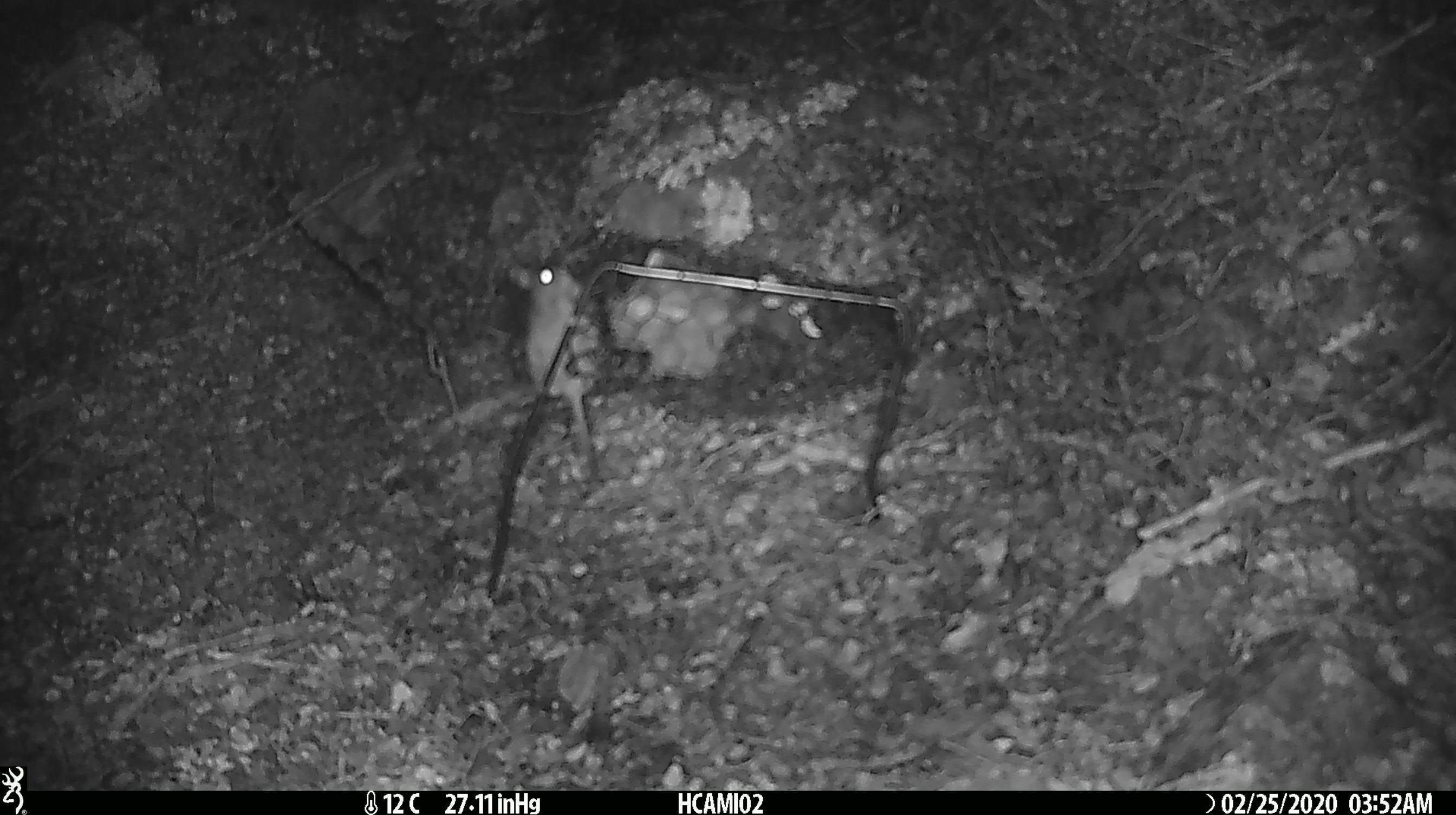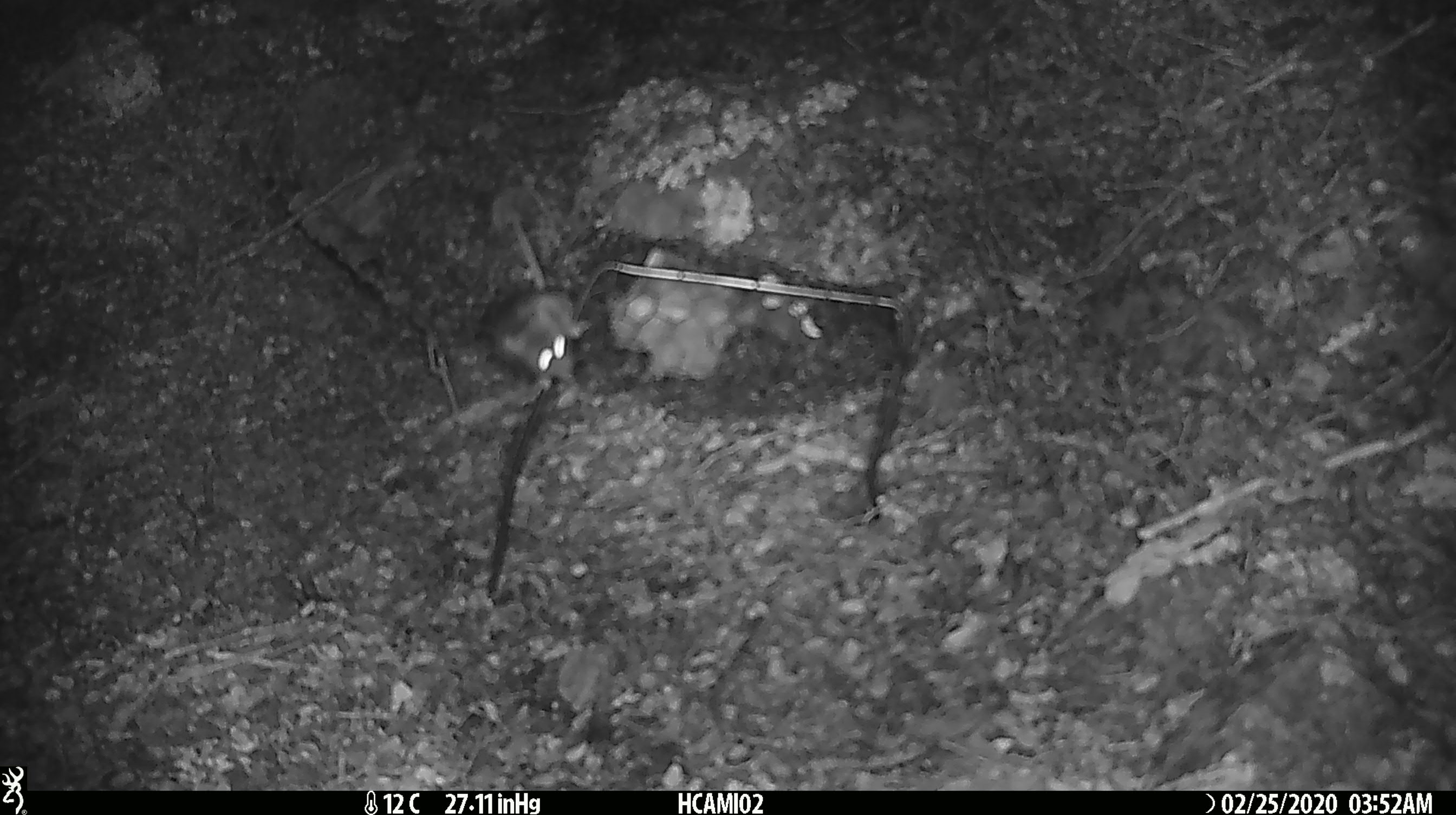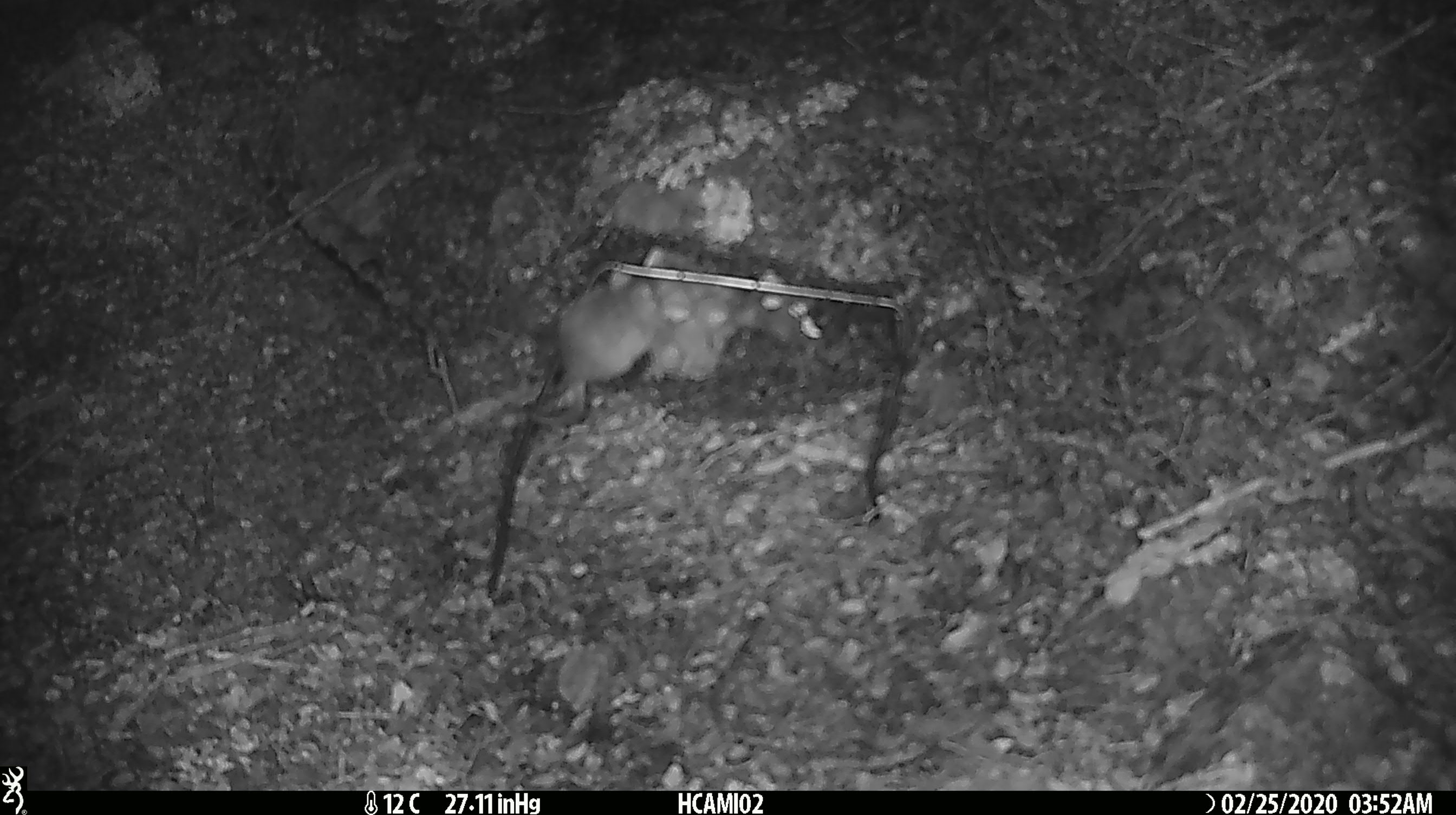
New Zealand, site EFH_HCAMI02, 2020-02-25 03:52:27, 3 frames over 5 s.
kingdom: Animalia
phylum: Chordata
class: Mammalia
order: Rodentia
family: Muridae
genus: Mus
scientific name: Mus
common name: mouse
Mouse (Mus).